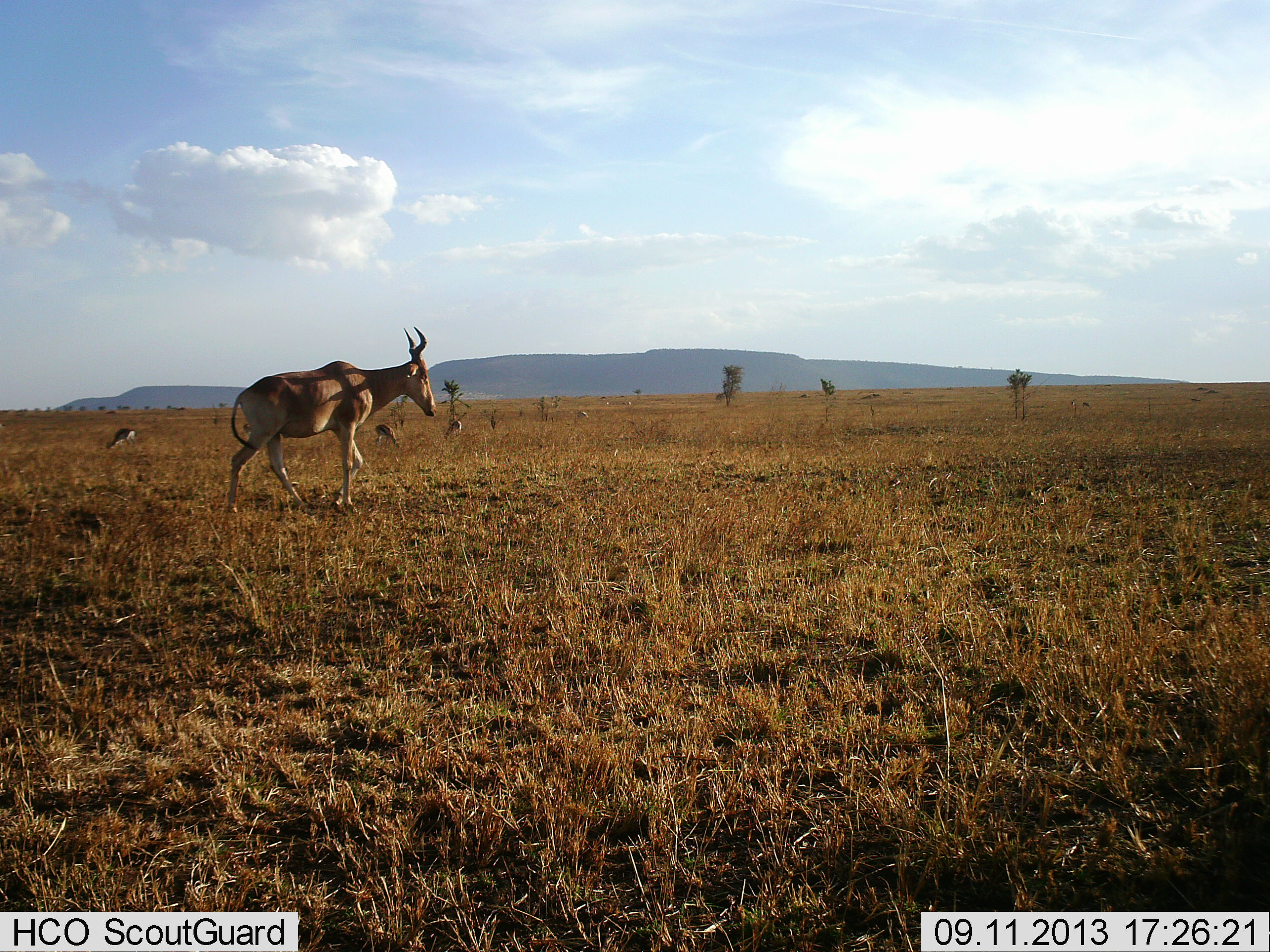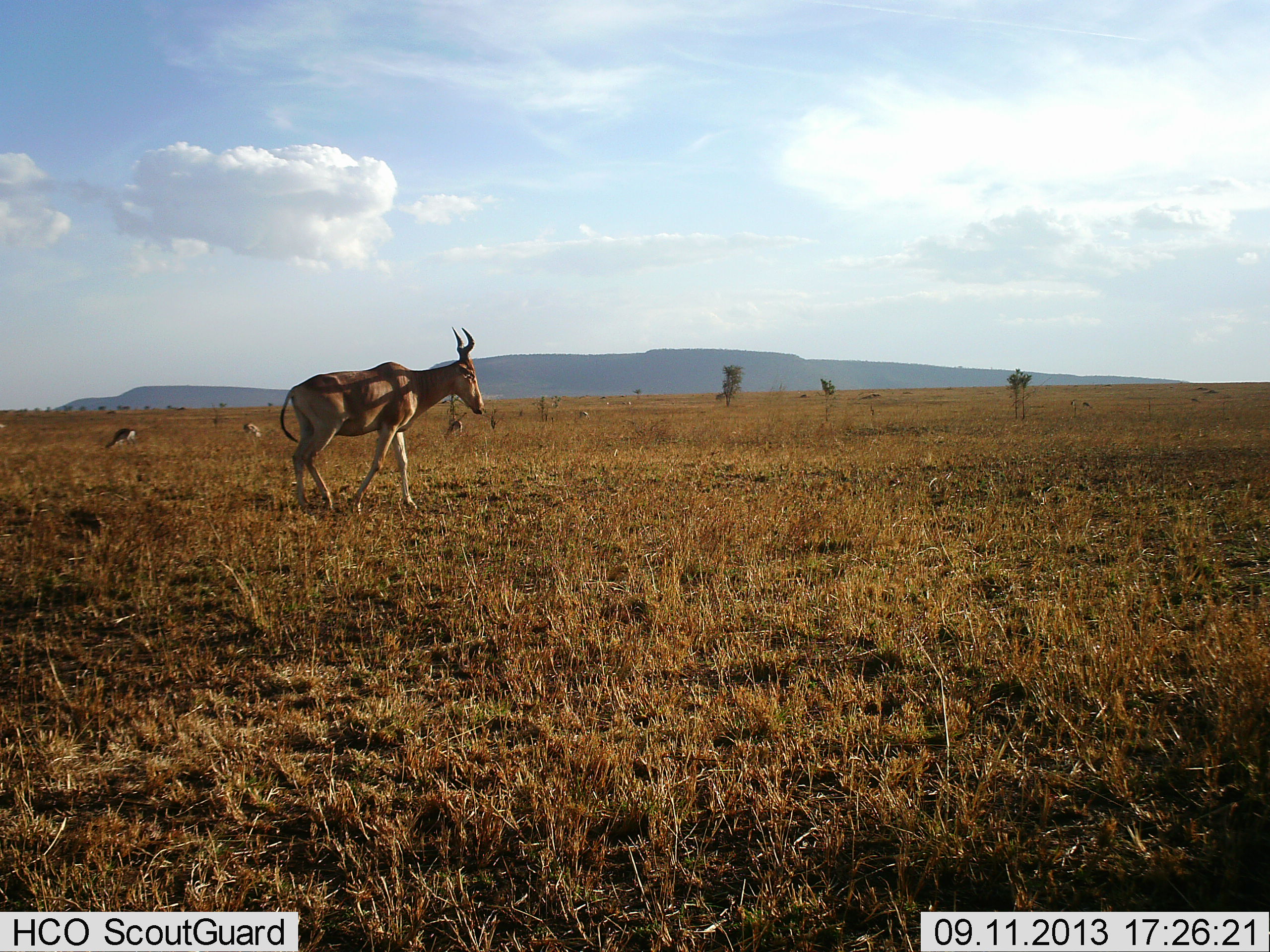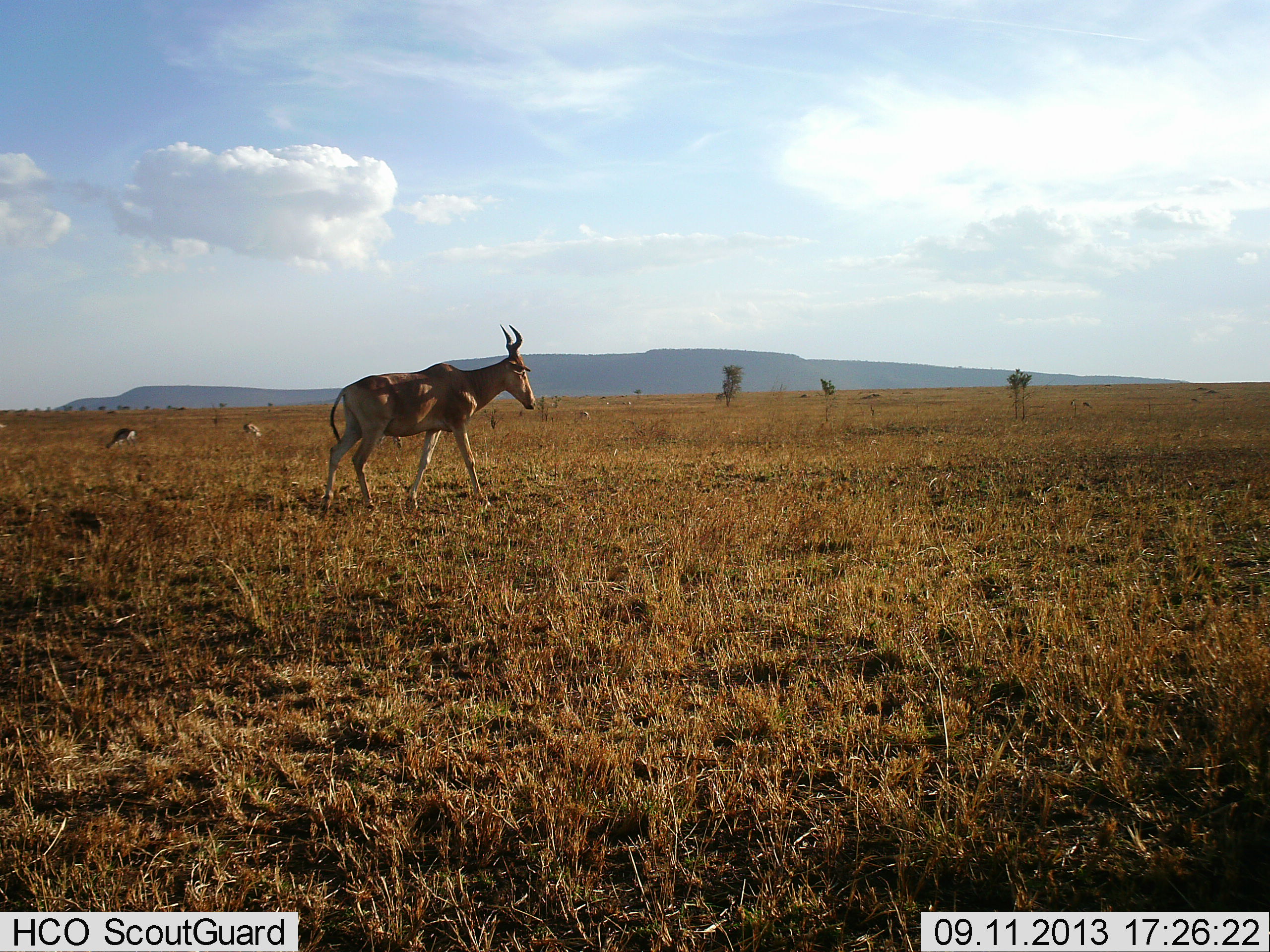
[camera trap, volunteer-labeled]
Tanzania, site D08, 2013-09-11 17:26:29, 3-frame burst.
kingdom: Animalia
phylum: Chordata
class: Mammalia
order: Artiodactyla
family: Bovidae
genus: Alcelaphus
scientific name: Alcelaphus buselaphus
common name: hartebeest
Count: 1.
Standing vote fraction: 12%.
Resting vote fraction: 0%.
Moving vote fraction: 88%.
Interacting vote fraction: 0%.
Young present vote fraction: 0%.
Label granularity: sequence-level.